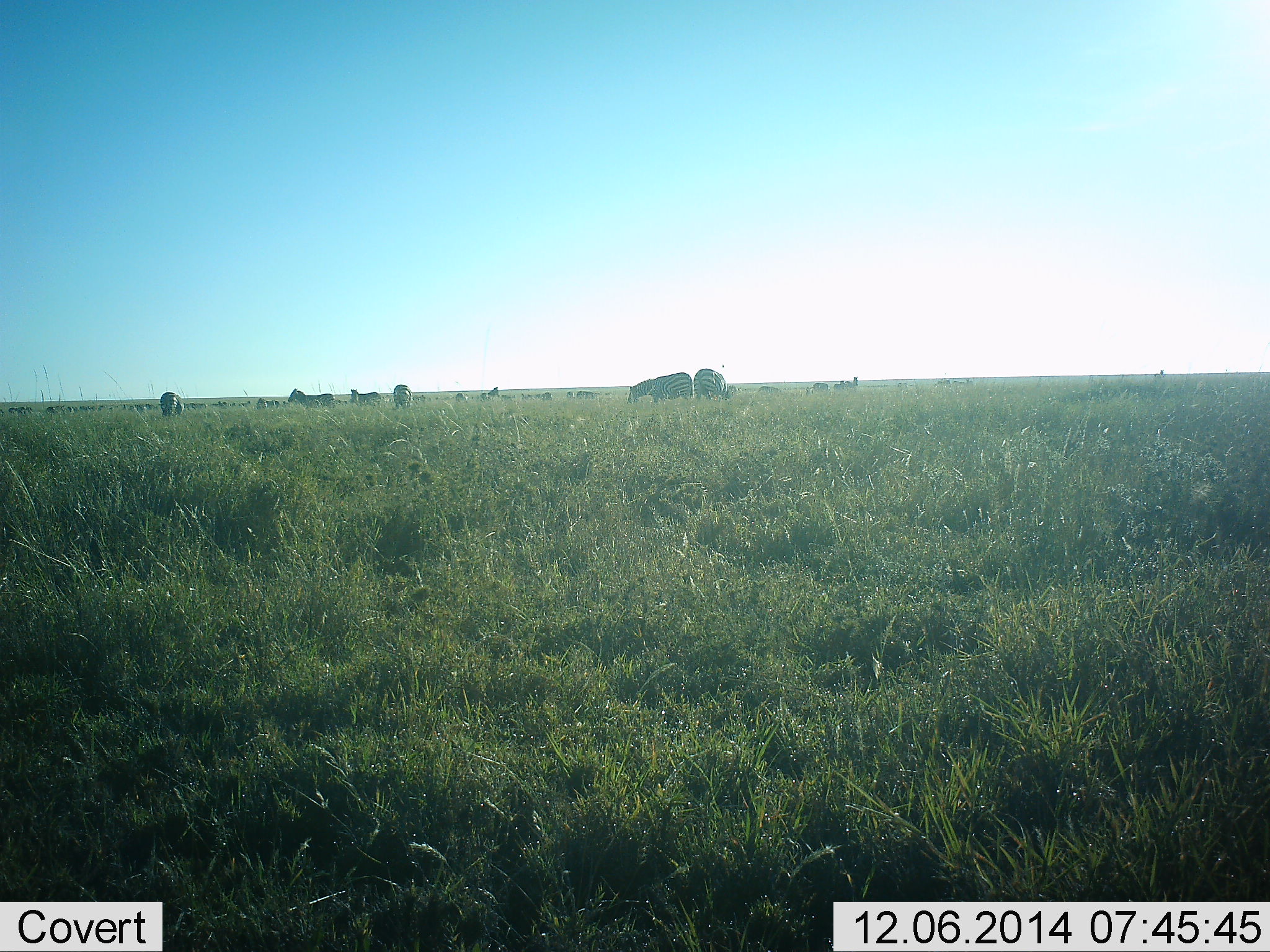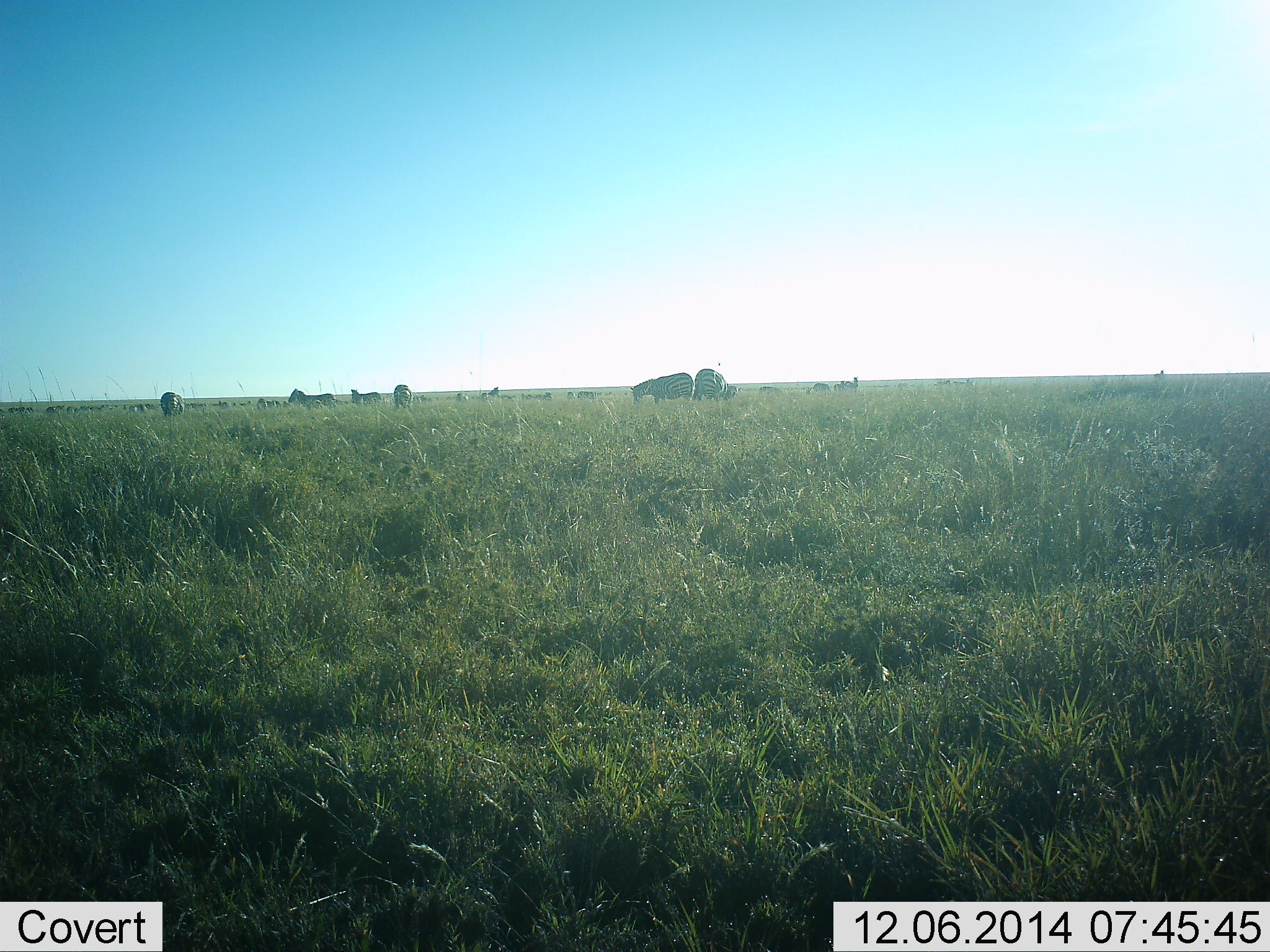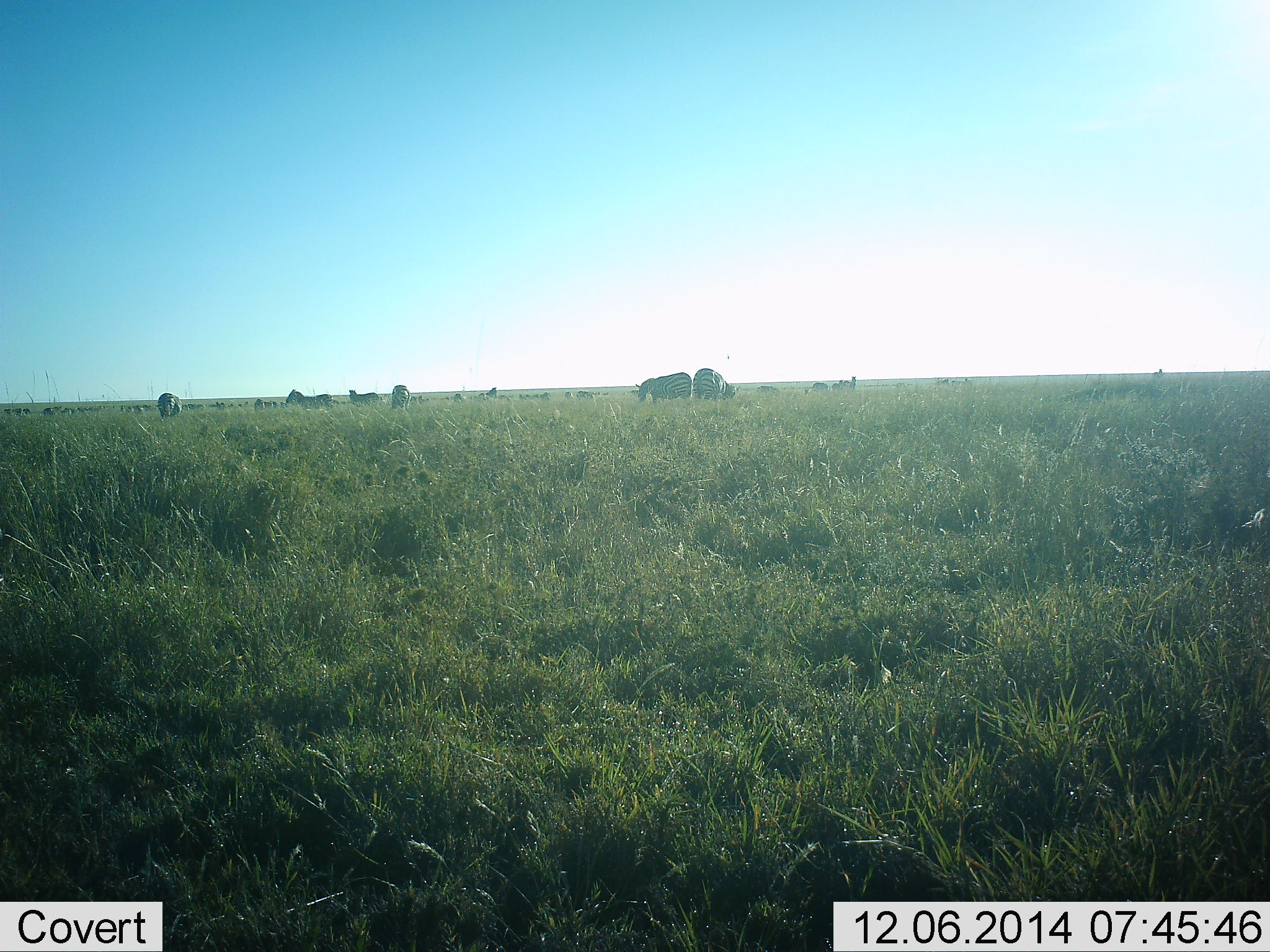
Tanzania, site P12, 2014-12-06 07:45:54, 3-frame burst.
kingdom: Animalia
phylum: Chordata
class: Mammalia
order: Perissodactyla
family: Equidae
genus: Equus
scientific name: Equus quagga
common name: plains zebra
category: zebra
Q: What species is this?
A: Zebra (plains zebra) (Equus quagga).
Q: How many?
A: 11-50.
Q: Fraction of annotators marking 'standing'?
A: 55%.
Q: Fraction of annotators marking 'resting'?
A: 0%.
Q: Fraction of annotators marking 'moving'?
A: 0%.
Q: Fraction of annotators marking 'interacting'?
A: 0%.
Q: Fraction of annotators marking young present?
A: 0%.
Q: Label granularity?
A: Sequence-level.